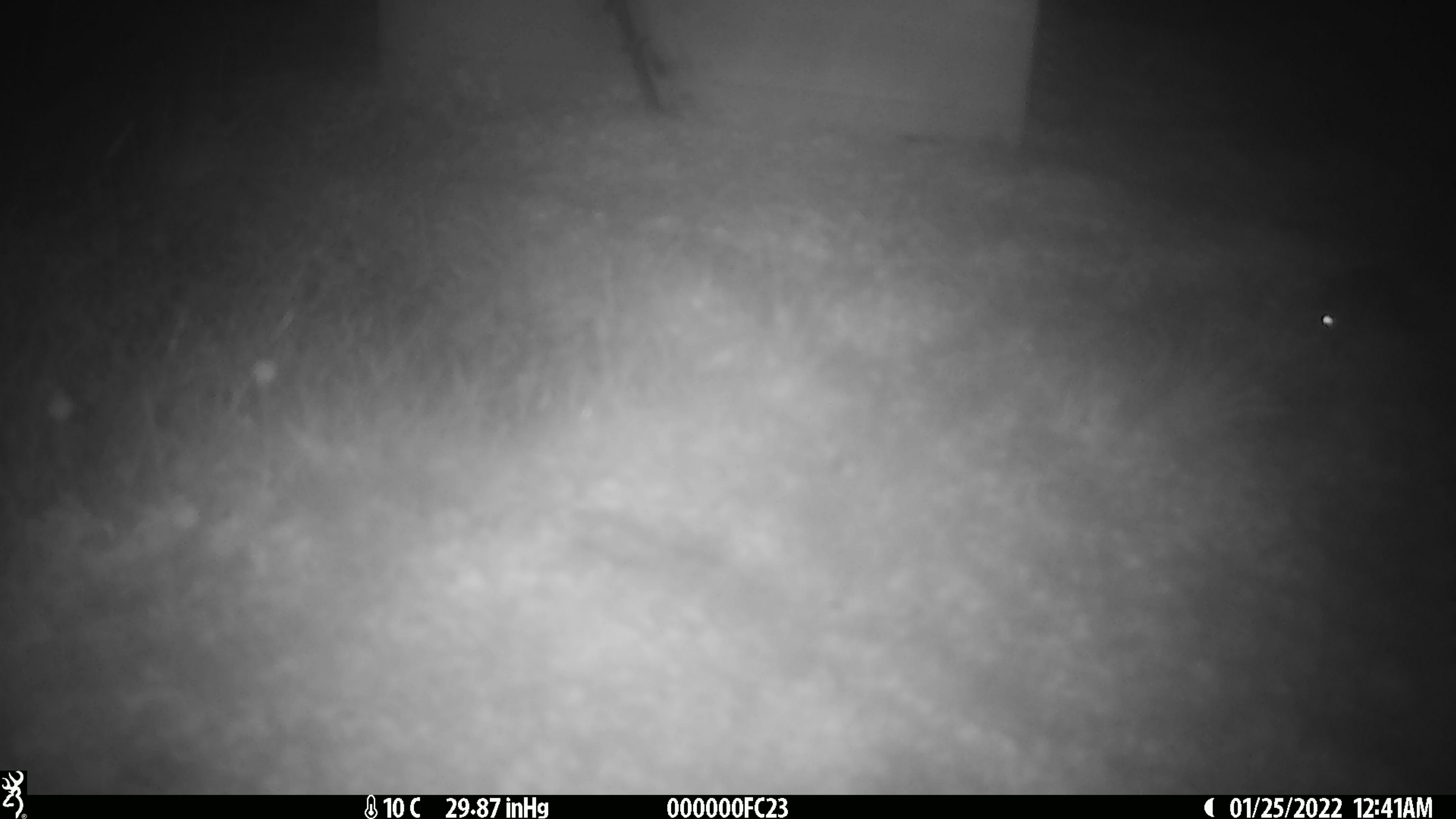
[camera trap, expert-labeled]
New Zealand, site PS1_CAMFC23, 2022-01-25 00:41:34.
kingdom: Animalia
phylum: Chordata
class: Mammalia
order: Rodentia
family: Muridae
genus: Mus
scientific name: Mus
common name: mouse